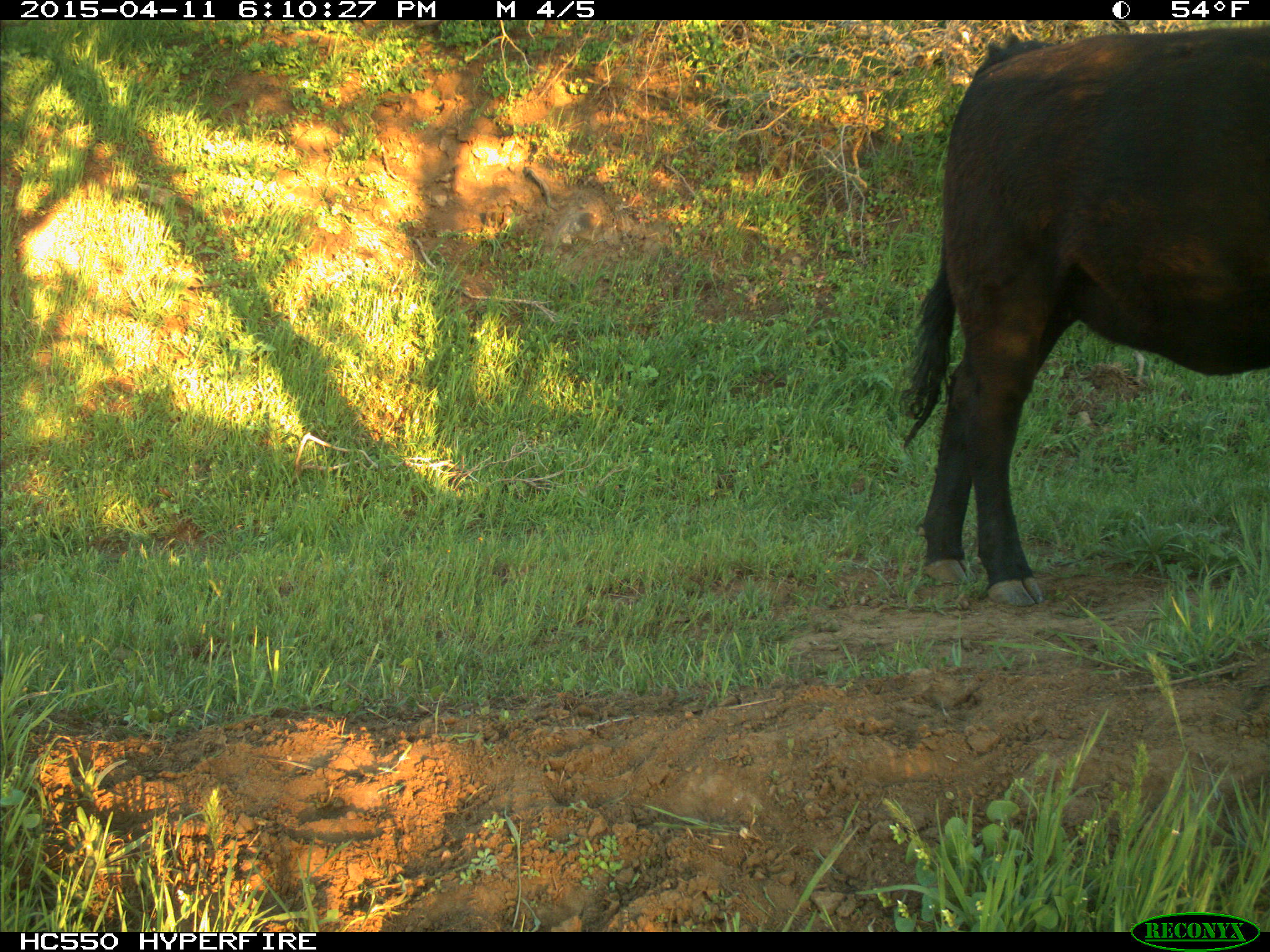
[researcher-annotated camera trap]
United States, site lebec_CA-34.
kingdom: Animalia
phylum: Chordata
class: Mammalia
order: Artiodactyla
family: Bovidae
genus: Bos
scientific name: Bos taurus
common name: domestic cow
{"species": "Bos taurus (domestic cow)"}